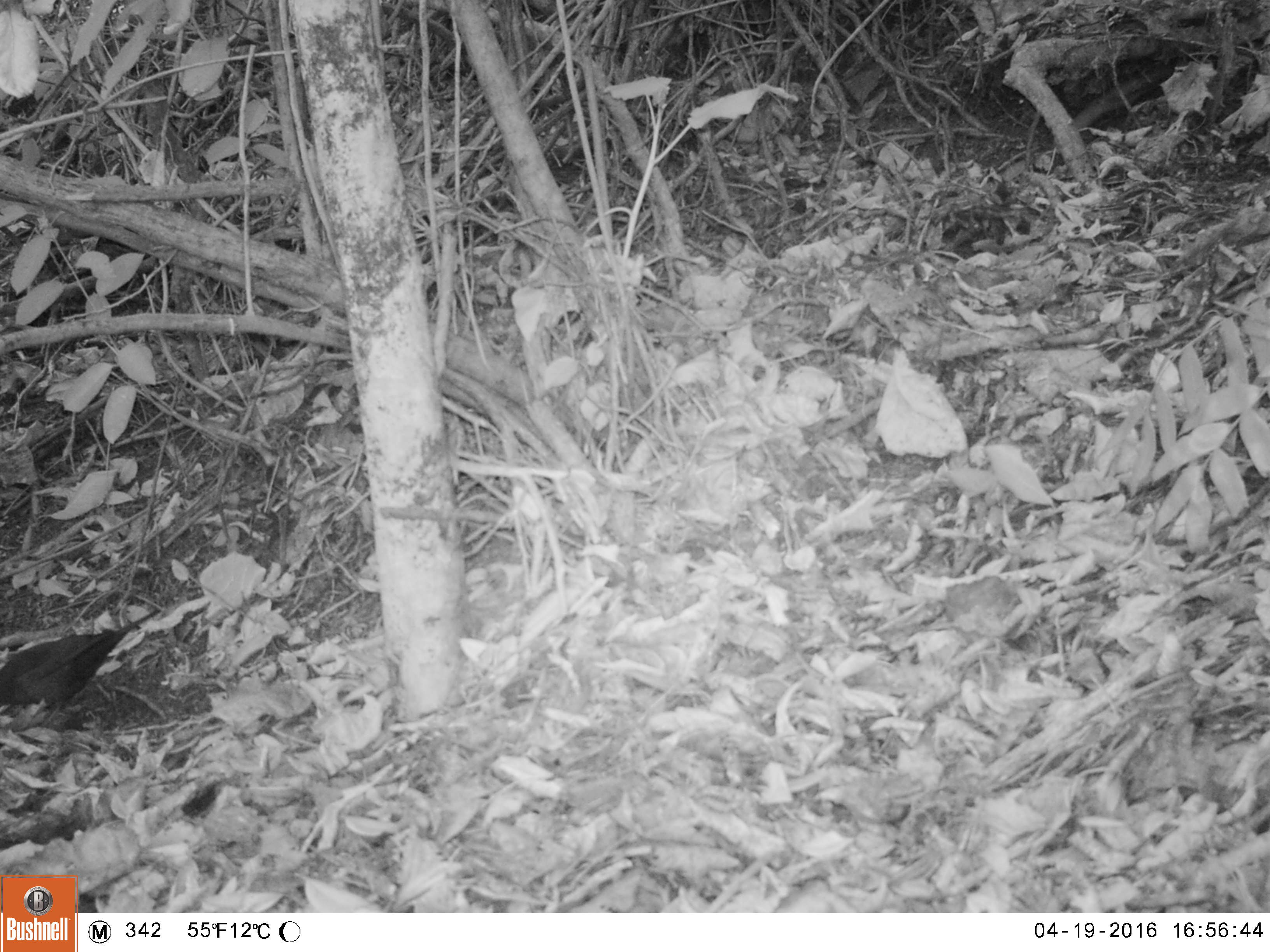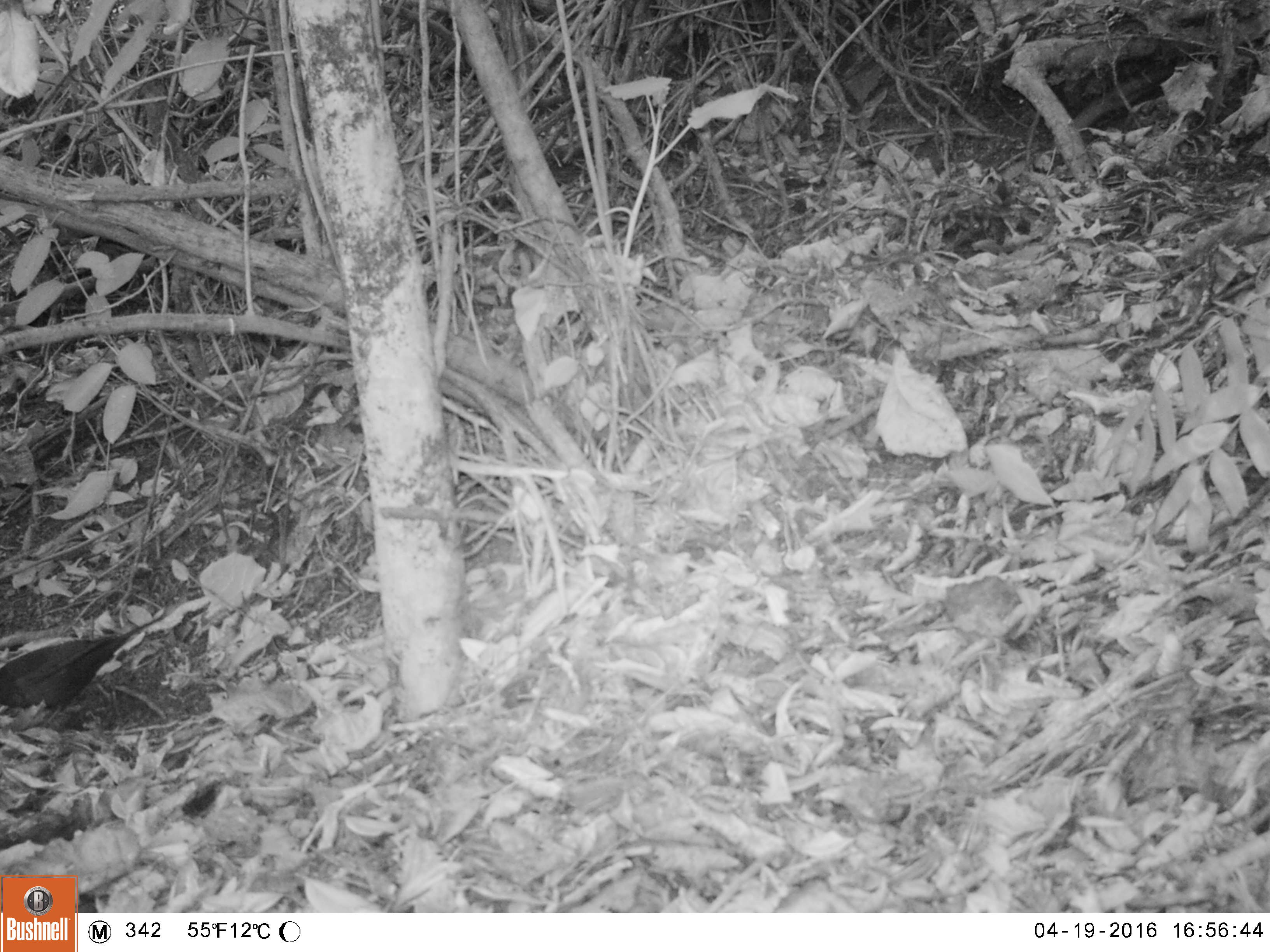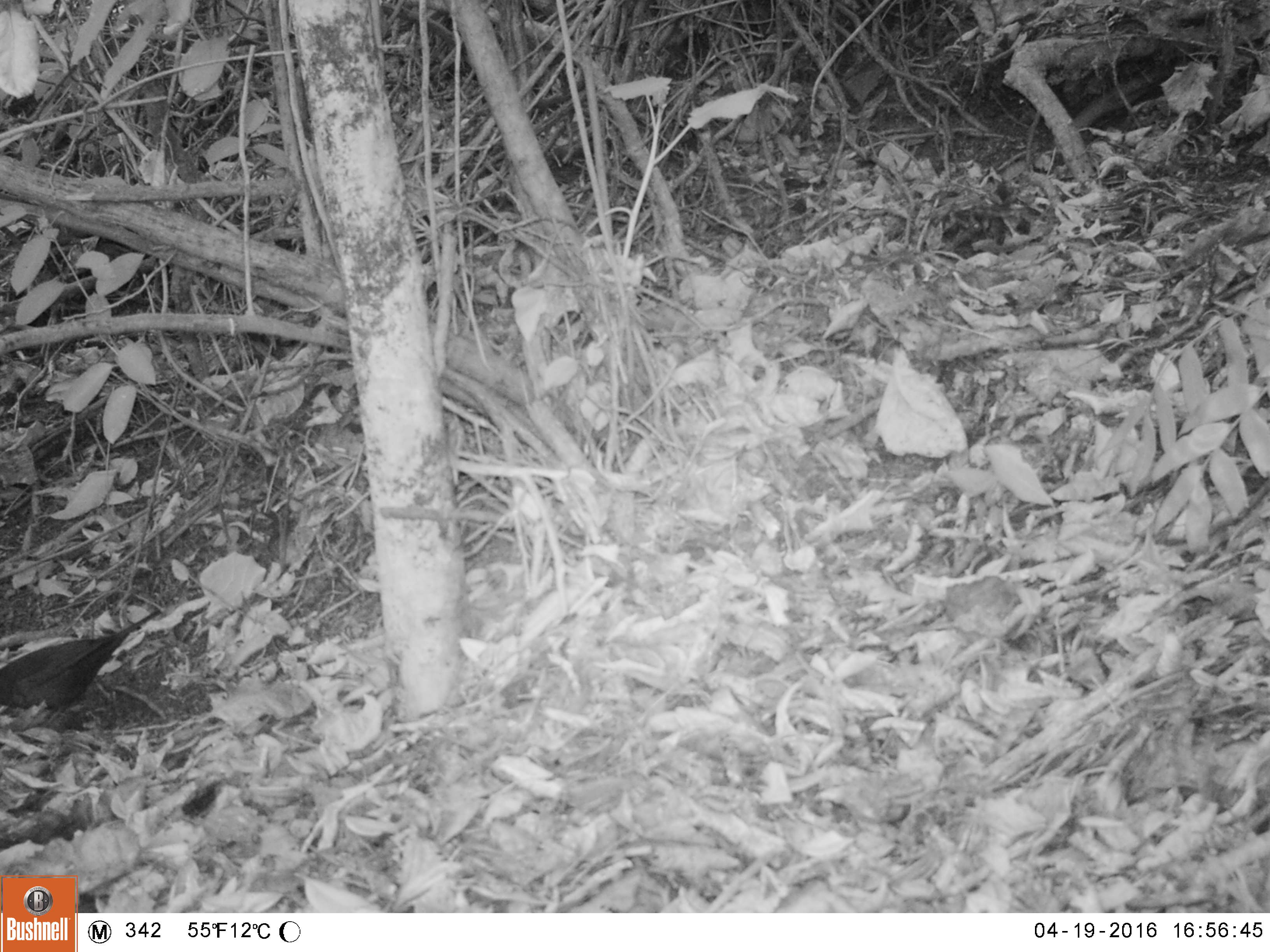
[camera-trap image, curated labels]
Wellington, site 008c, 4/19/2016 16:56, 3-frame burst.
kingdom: Animalia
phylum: Chordata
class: Aves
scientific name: Aves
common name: bird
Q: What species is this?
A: Bird (Aves).